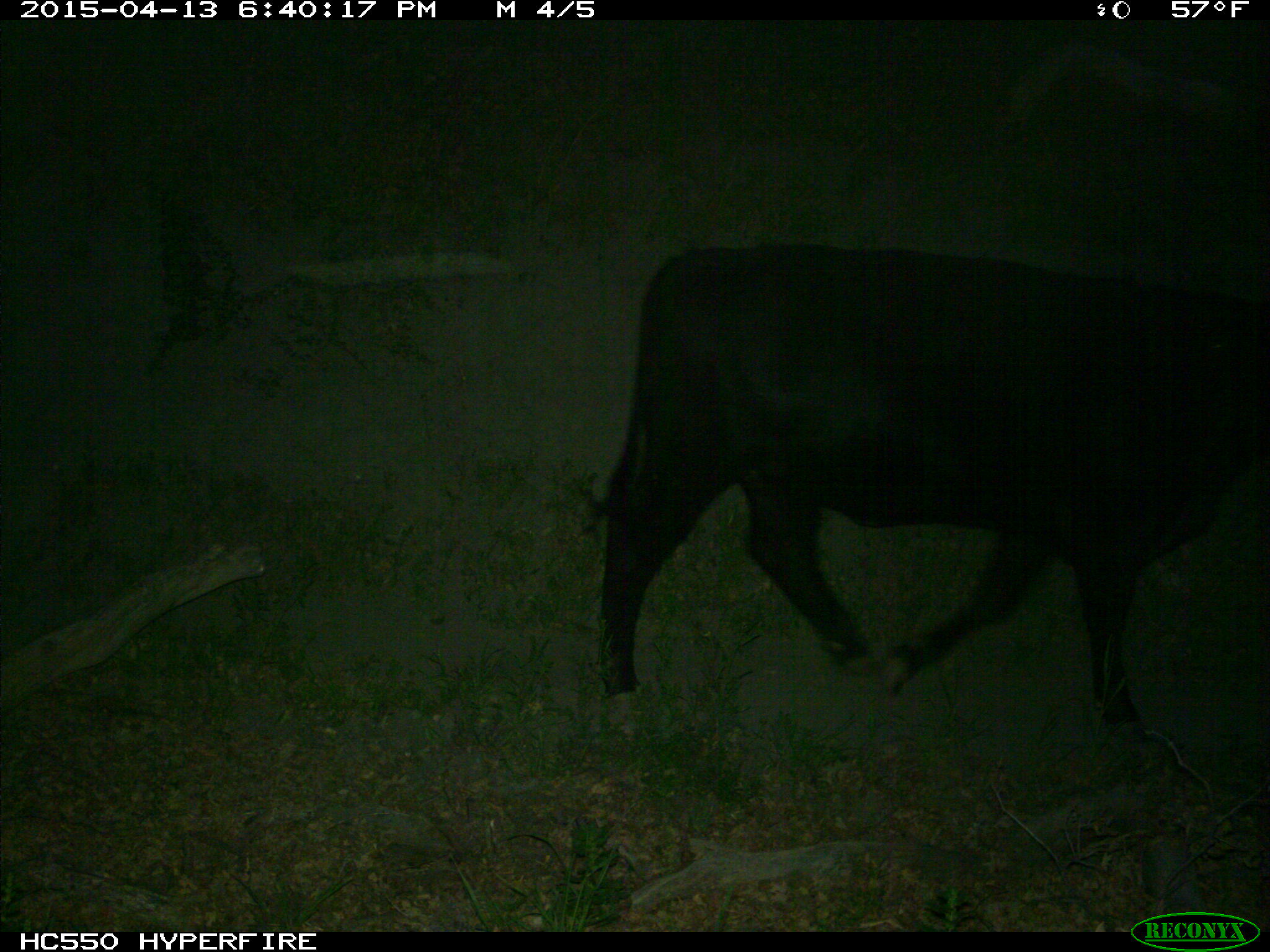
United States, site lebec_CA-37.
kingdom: Animalia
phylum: Chordata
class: Mammalia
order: Artiodactyla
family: Bovidae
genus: Bos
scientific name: Bos taurus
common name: domestic cow